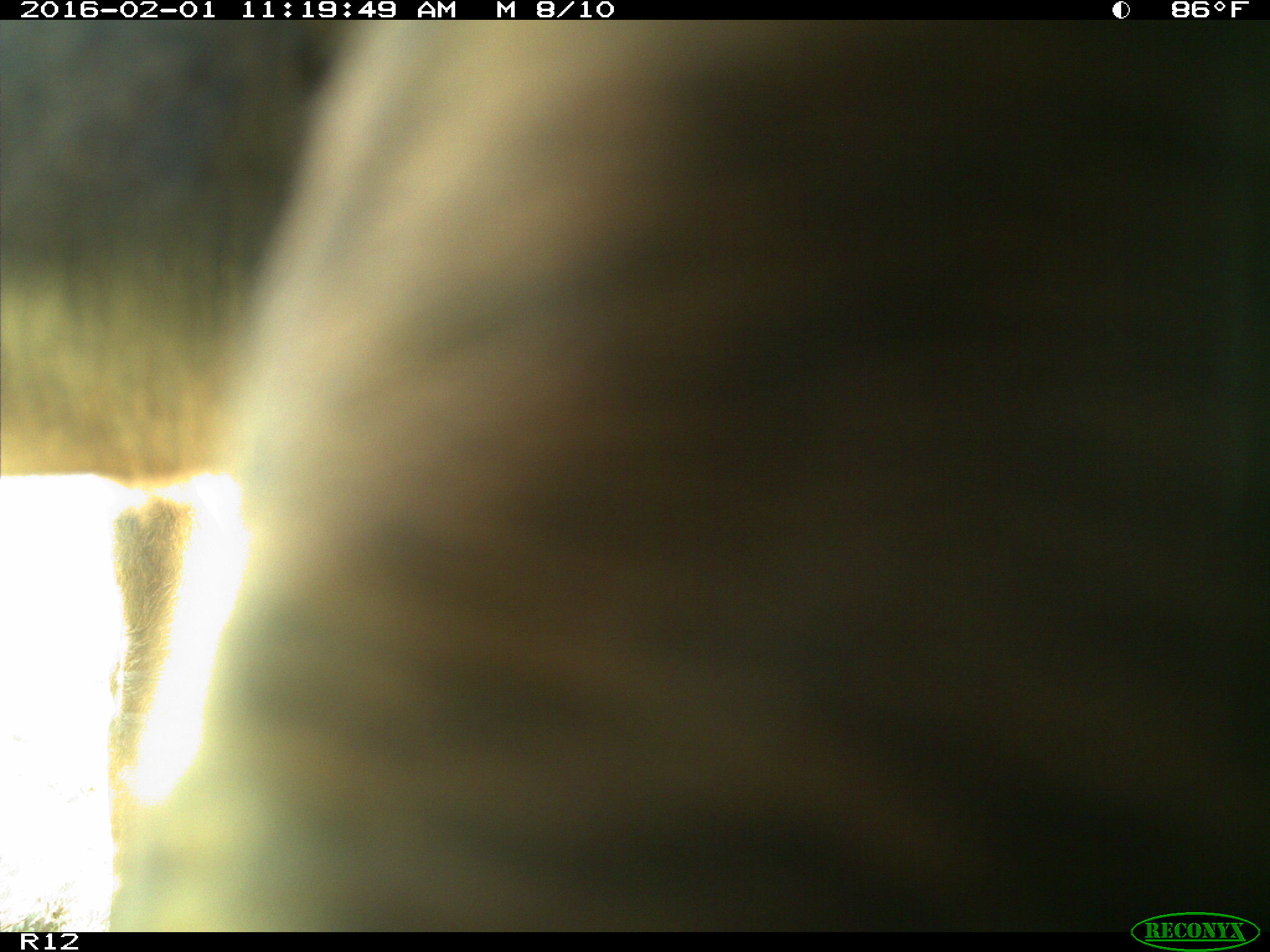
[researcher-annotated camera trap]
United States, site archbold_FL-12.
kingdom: Animalia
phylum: Chordata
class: Mammalia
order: Artiodactyla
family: Bovidae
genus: Bos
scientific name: Bos taurus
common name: domestic cow